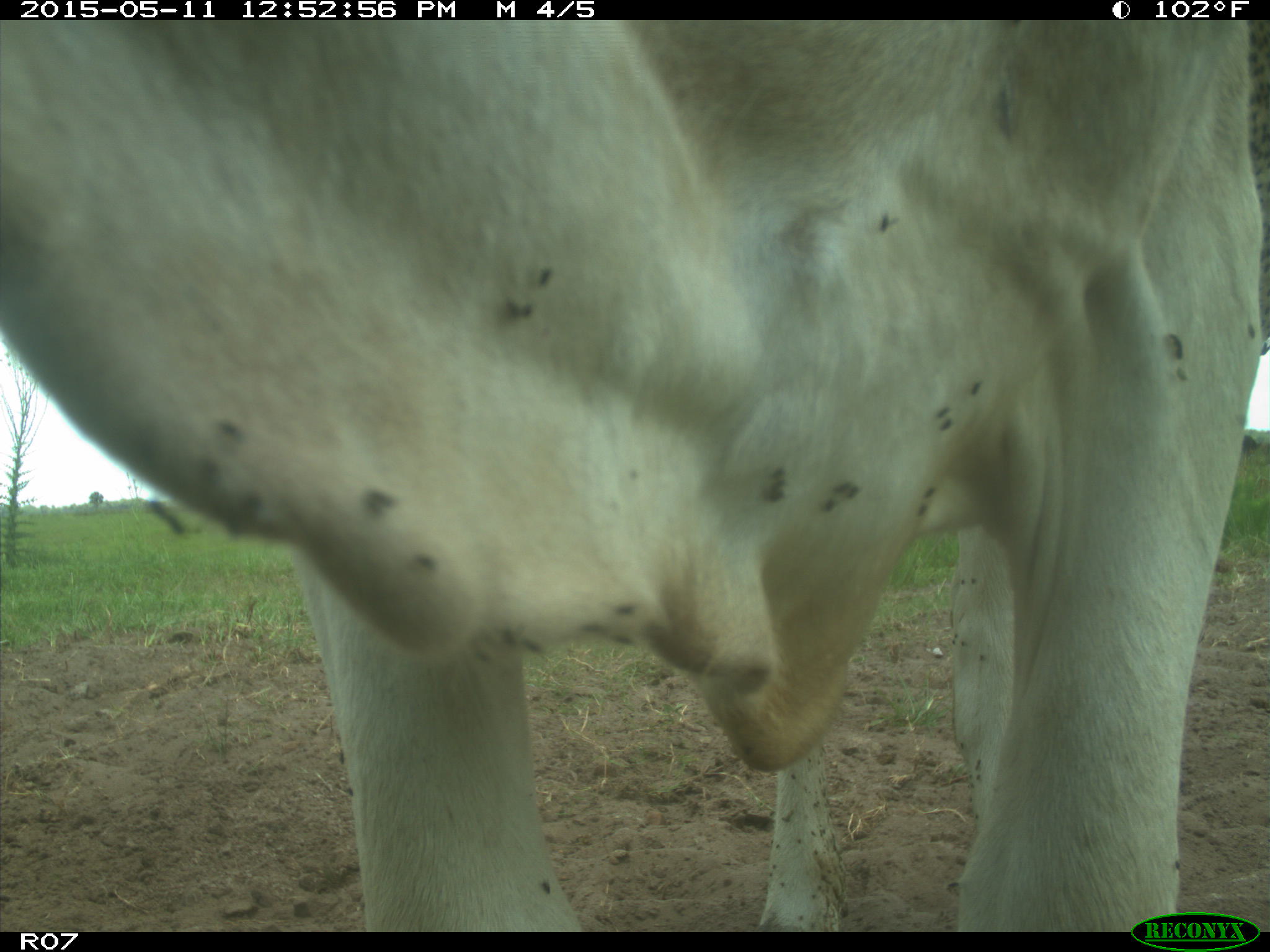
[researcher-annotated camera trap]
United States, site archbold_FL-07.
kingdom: Animalia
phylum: Chordata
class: Mammalia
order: Artiodactyla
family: Bovidae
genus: Bos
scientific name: Bos taurus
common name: domestic cow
Bos taurus (domestic cow).